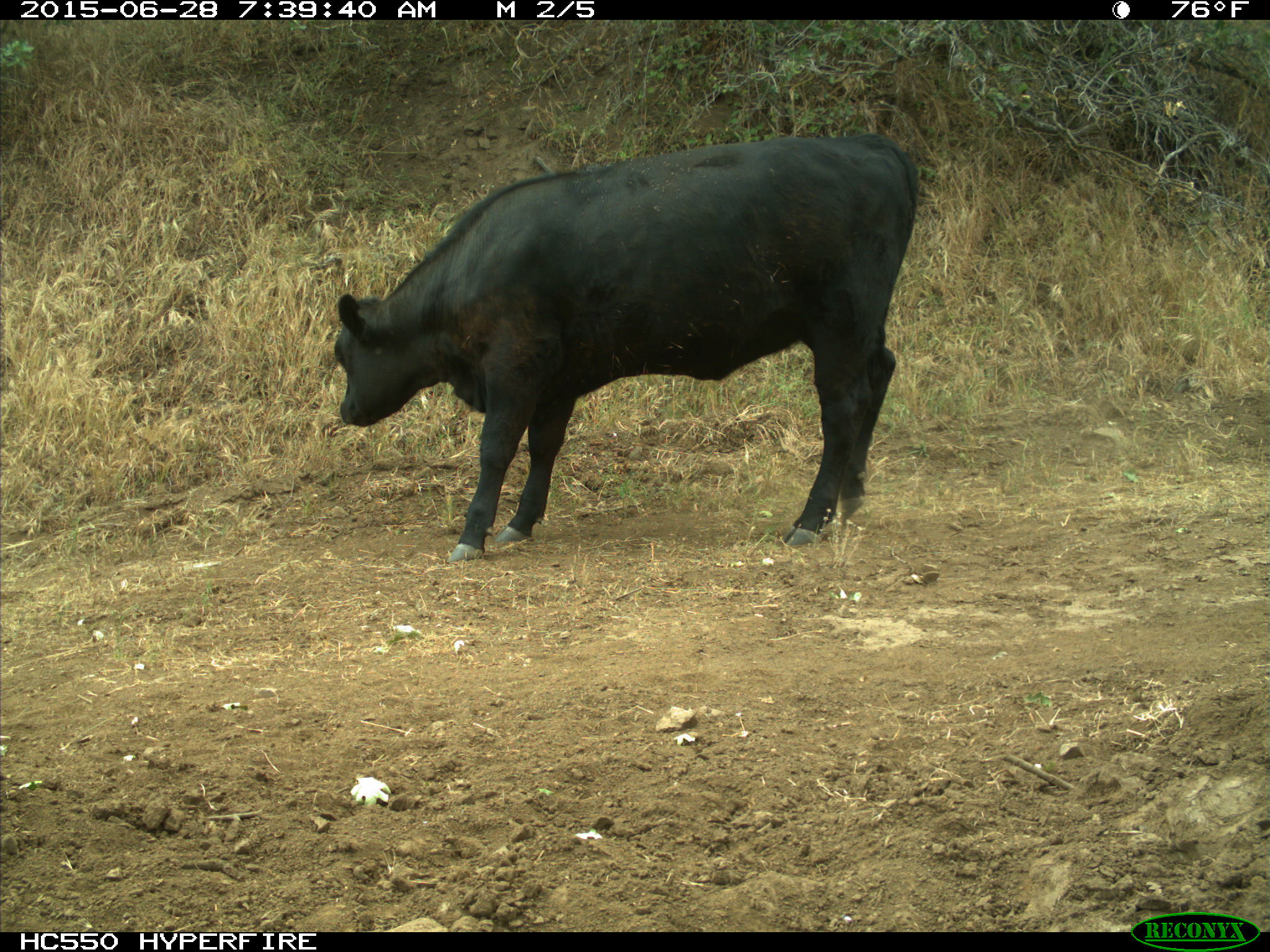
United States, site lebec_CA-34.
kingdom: Animalia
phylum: Chordata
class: Mammalia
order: Artiodactyla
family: Bovidae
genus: Bos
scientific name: Bos taurus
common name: domestic cow